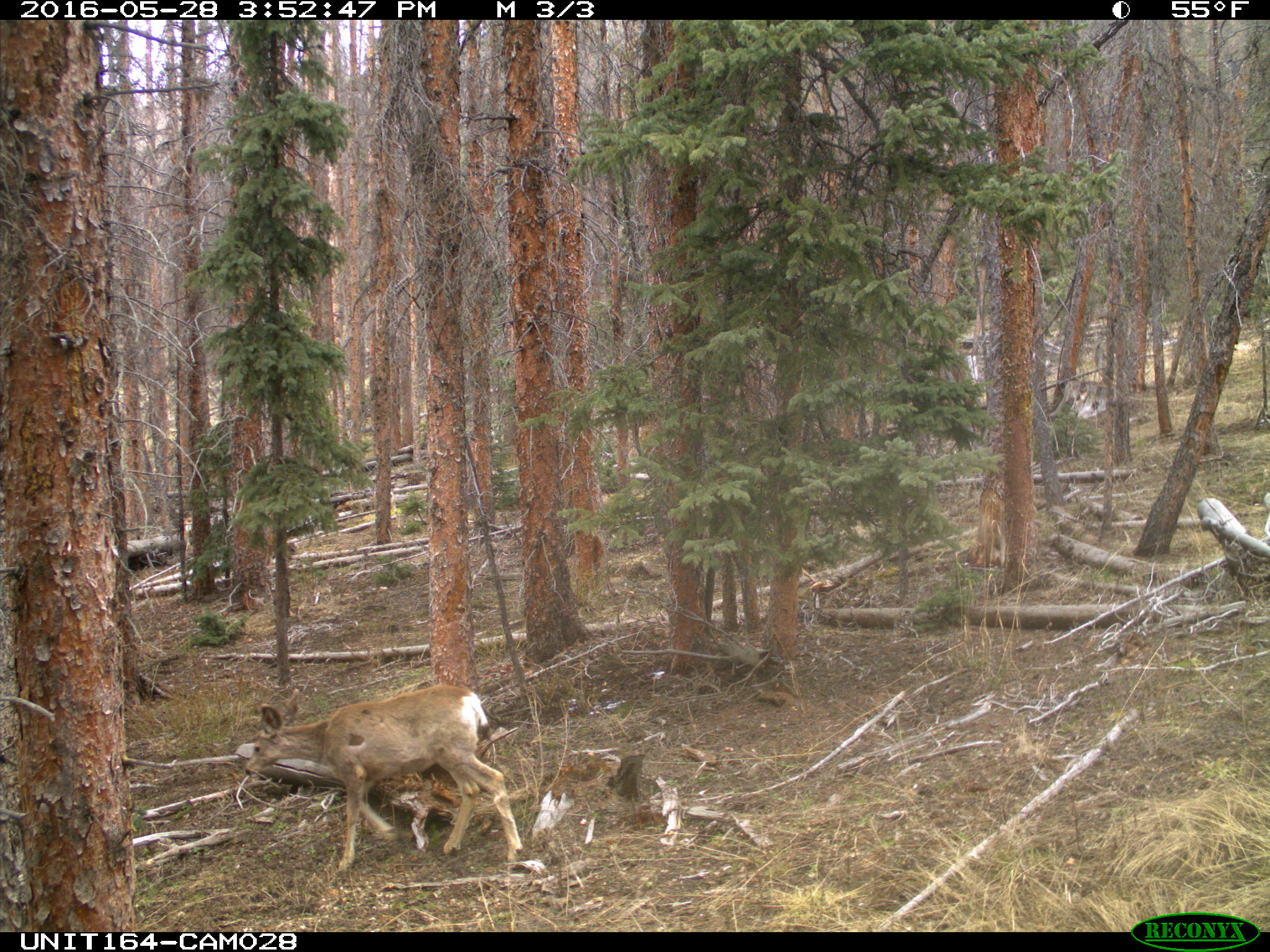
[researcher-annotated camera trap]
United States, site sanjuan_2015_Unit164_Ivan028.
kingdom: Animalia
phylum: Chordata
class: Mammalia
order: Artiodactyla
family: Cervidae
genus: Odocoileus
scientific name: Odocoileus hemionus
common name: mule deer